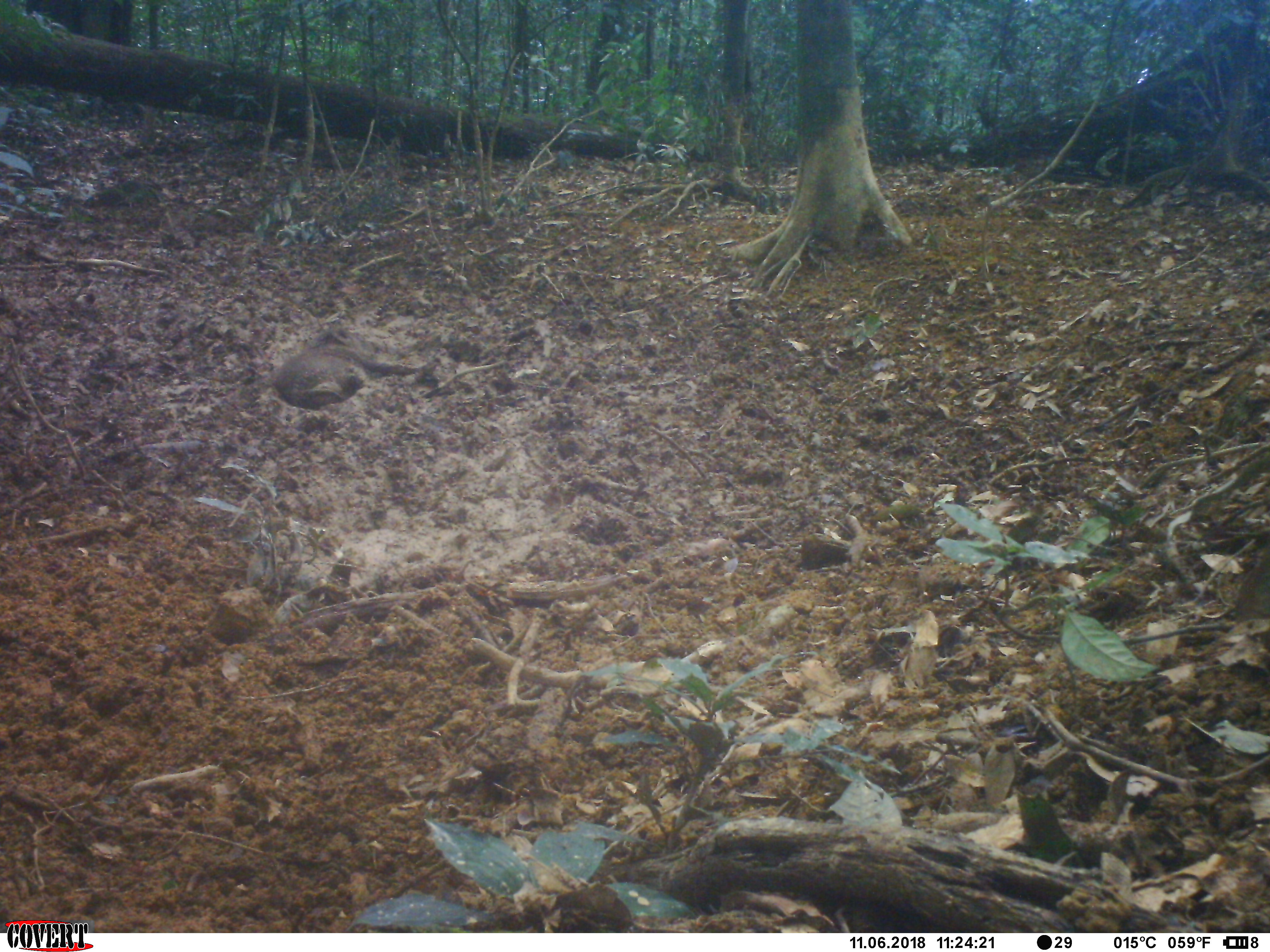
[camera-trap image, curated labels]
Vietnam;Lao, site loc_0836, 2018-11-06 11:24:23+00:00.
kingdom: Animalia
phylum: Chordata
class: Mammalia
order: Artiodactyla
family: Suidae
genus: Sus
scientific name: Sus scrofa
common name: eurasian wild pig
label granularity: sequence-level